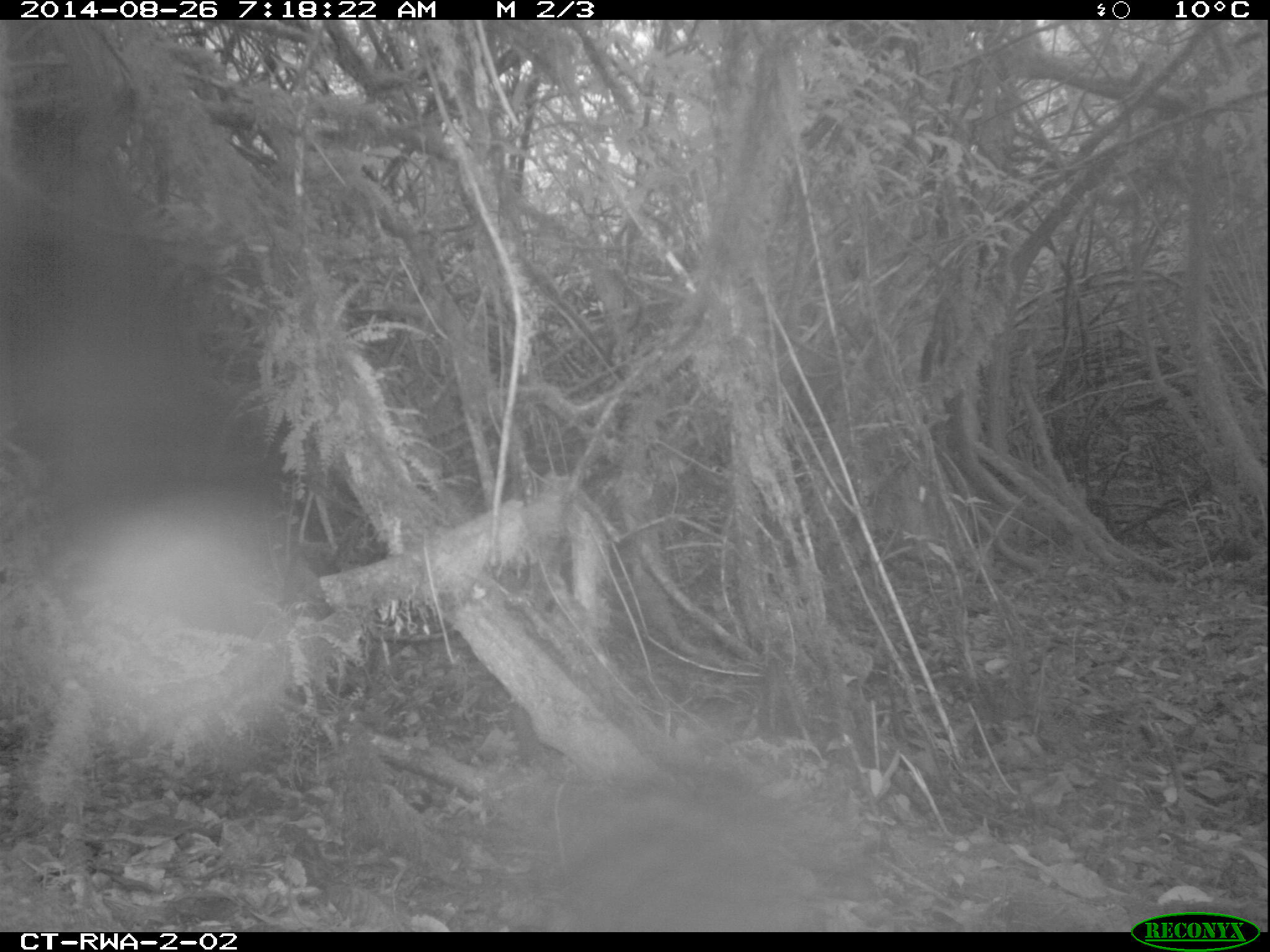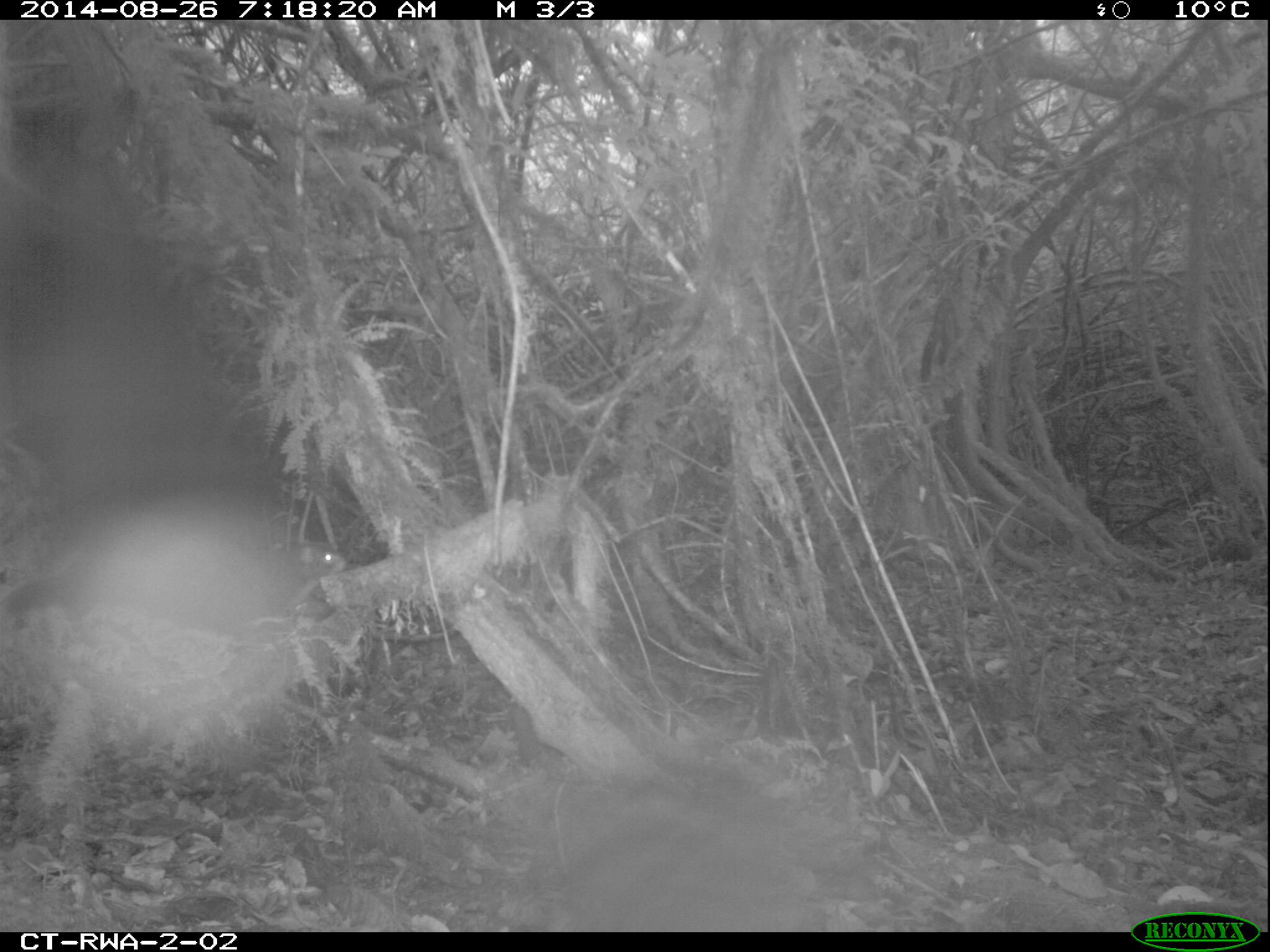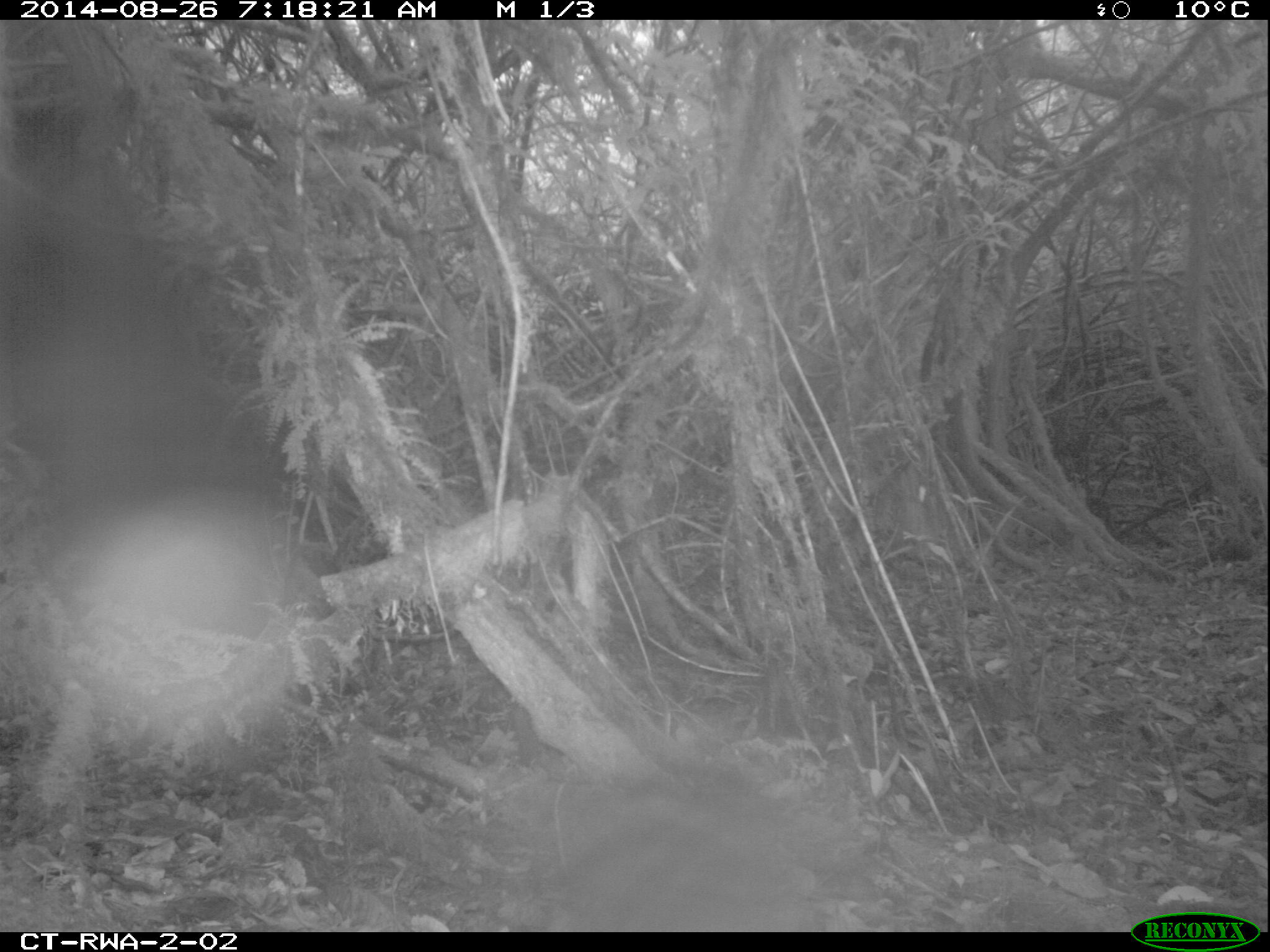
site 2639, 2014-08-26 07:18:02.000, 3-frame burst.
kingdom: Animalia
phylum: Chordata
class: Mammalia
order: Rodentia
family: Nesomyidae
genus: Cricetomys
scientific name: Cricetomys gambianus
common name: african giant pouched rat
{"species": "Cricetomys gambianus (african giant pouched rat)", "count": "1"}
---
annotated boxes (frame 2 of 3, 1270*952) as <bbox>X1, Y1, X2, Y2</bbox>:
cricetomys gambianus: <bbox>278, 537, 349, 589</bbox>